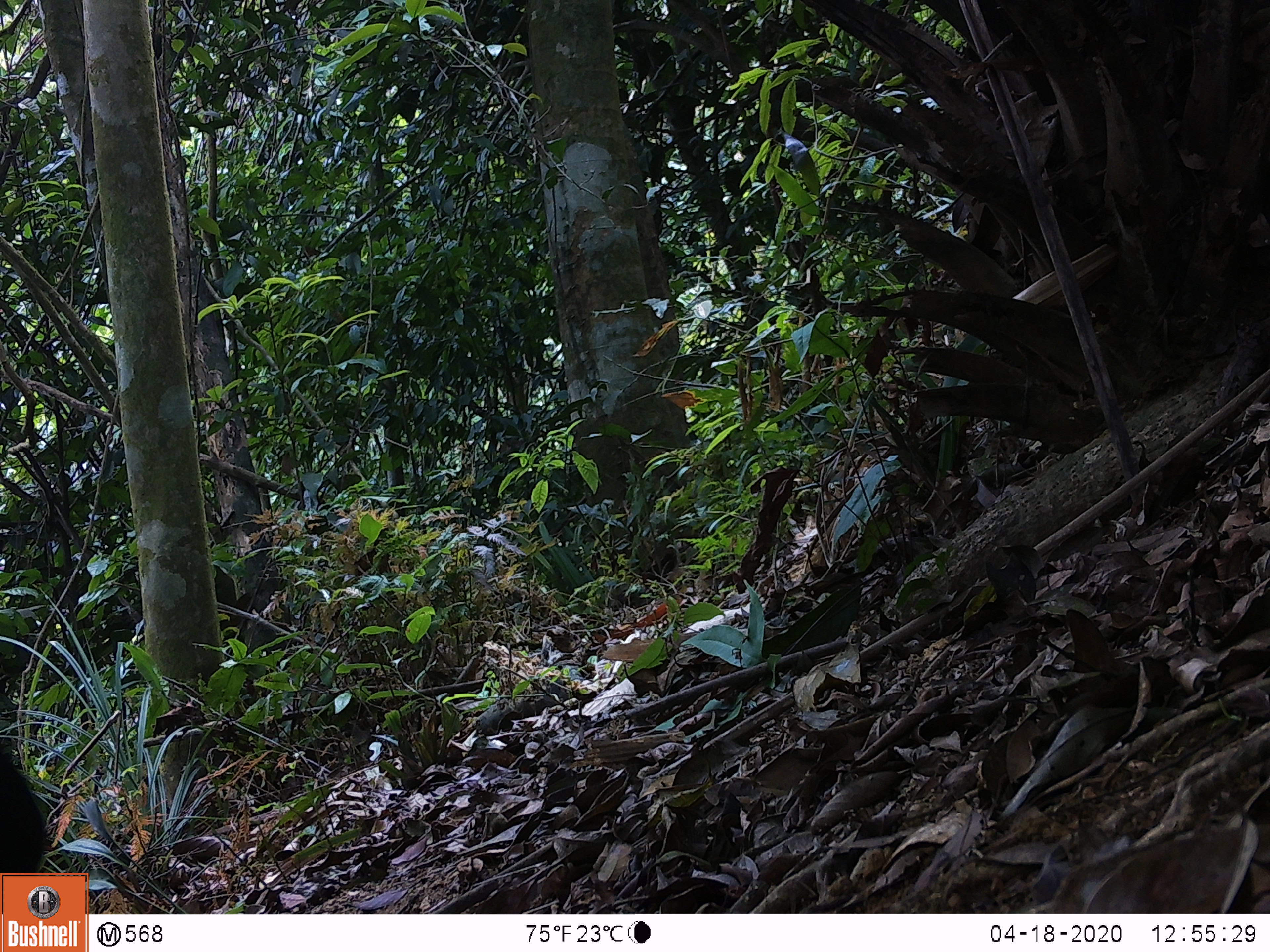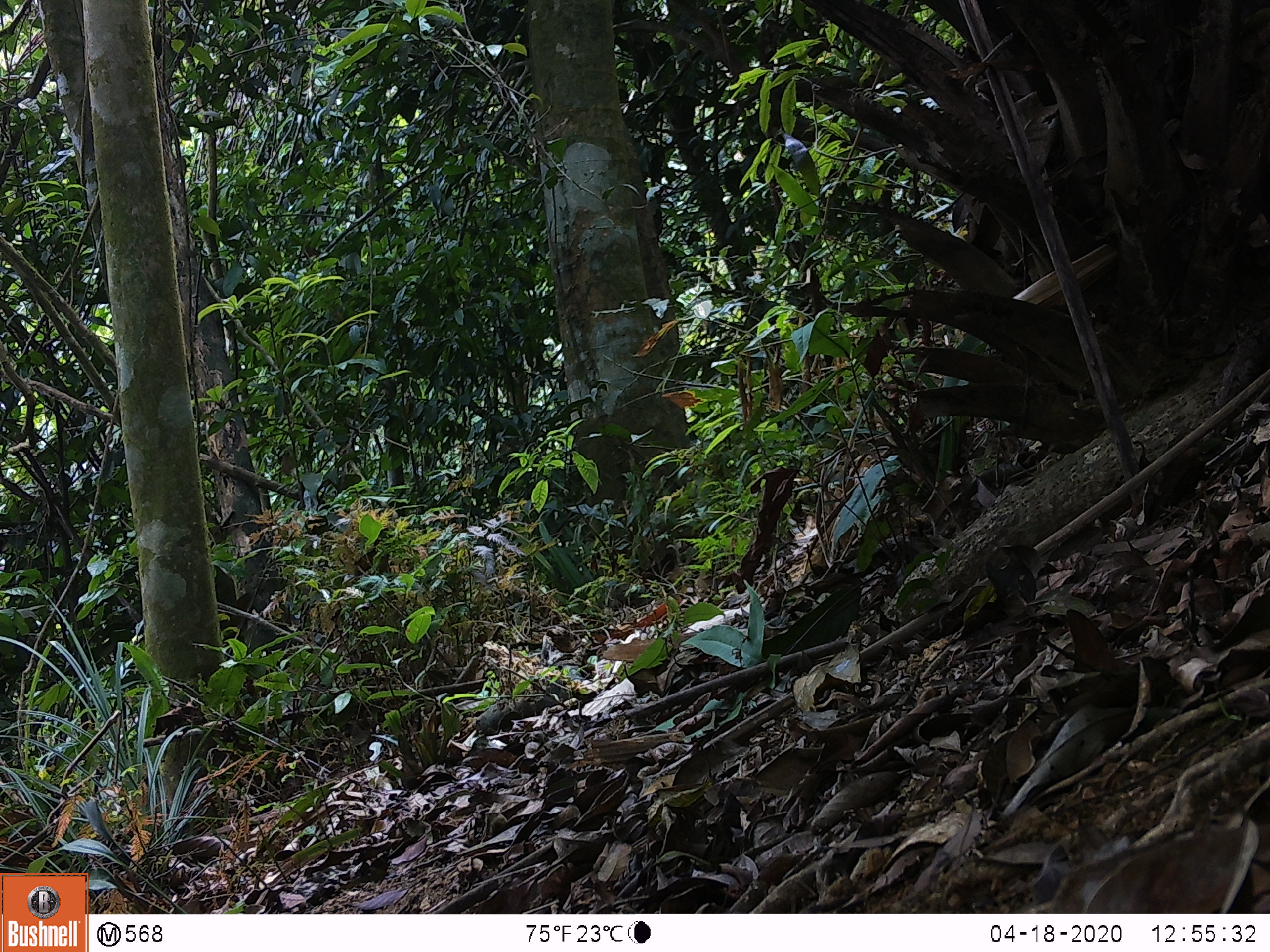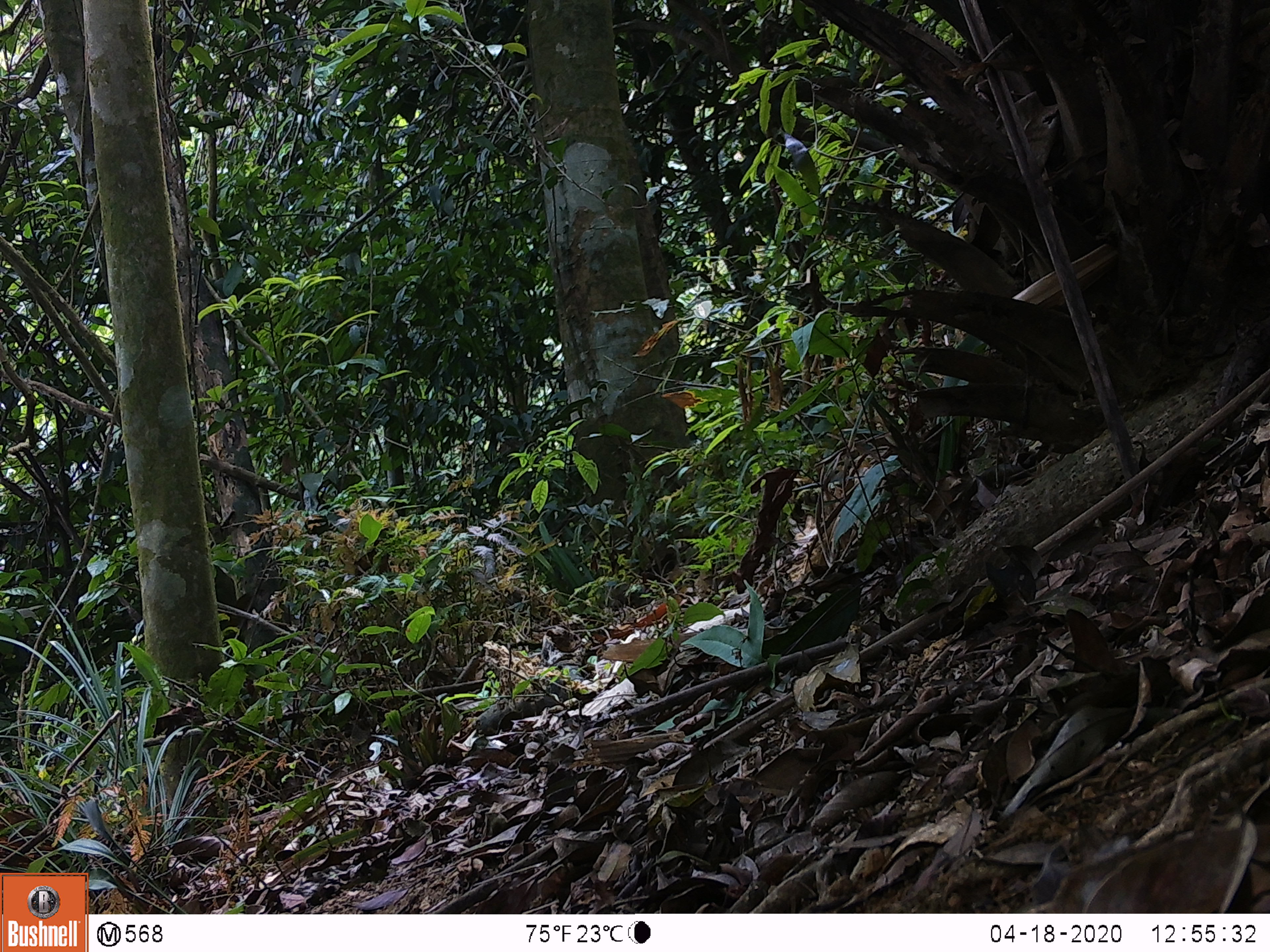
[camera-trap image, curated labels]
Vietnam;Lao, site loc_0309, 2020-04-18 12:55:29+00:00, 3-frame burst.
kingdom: Animalia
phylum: Chordata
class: Aves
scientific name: Aves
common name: bird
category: unidentified bird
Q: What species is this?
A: Unidentified bird (bird) (Aves).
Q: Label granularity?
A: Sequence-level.